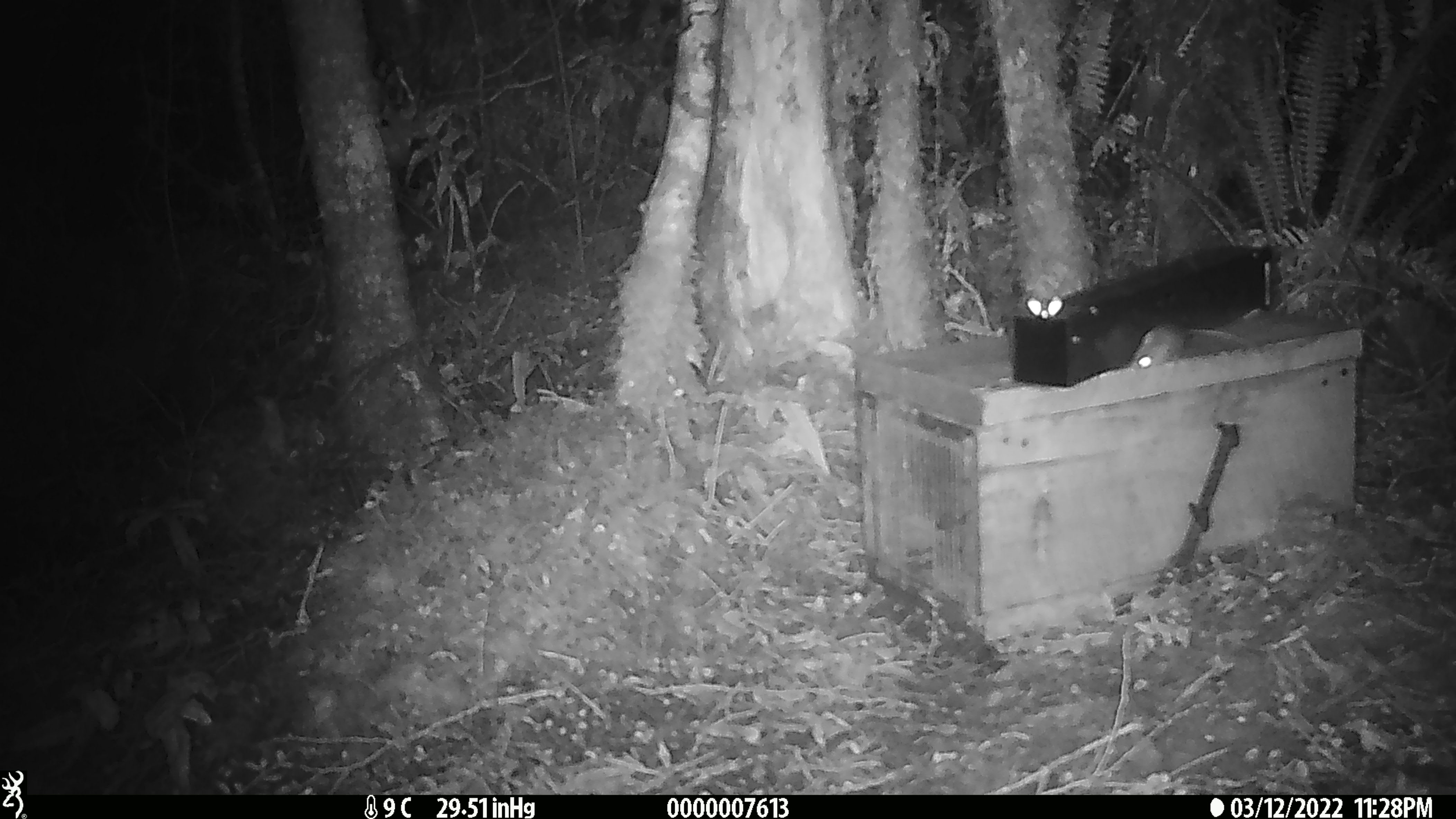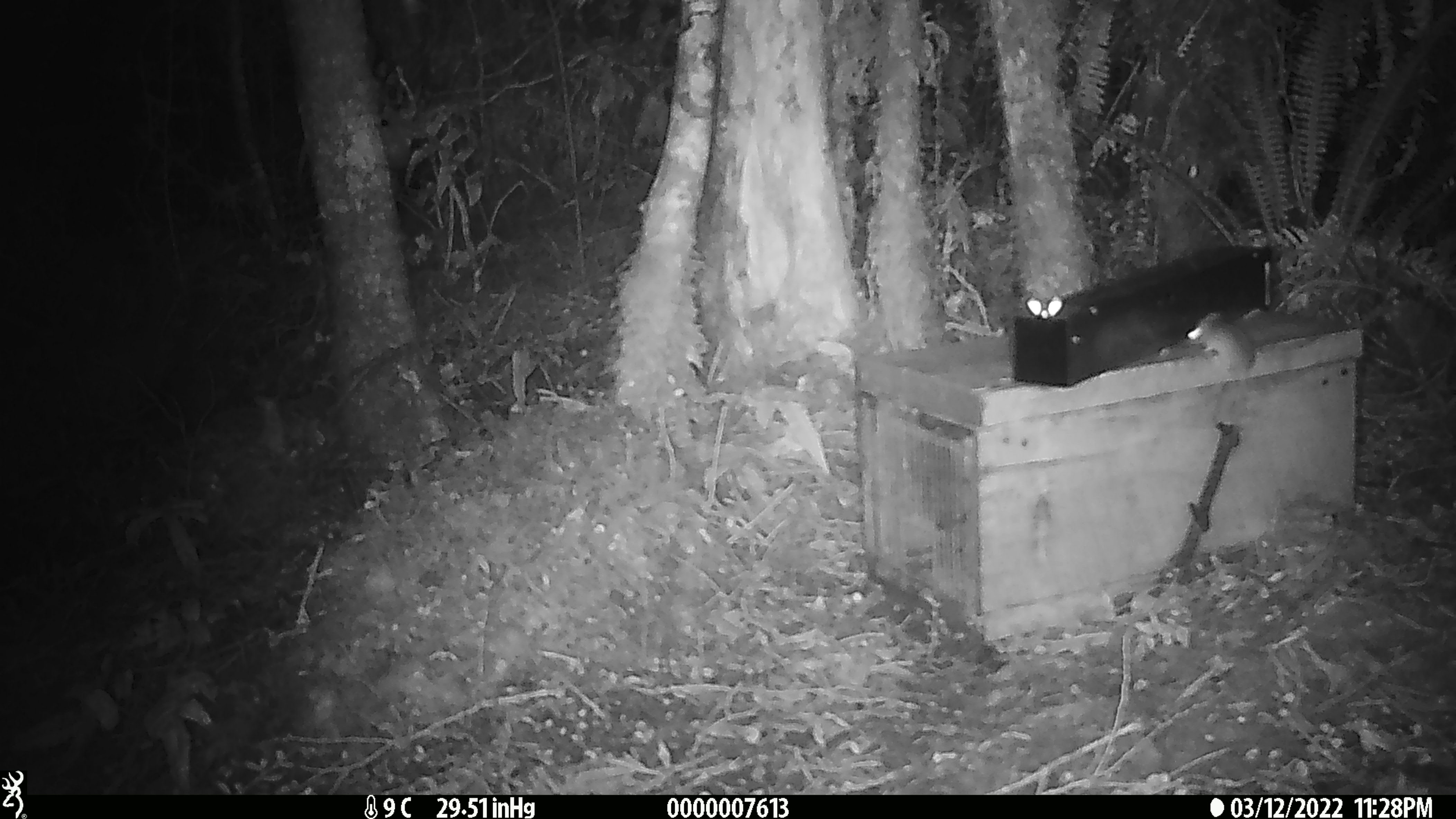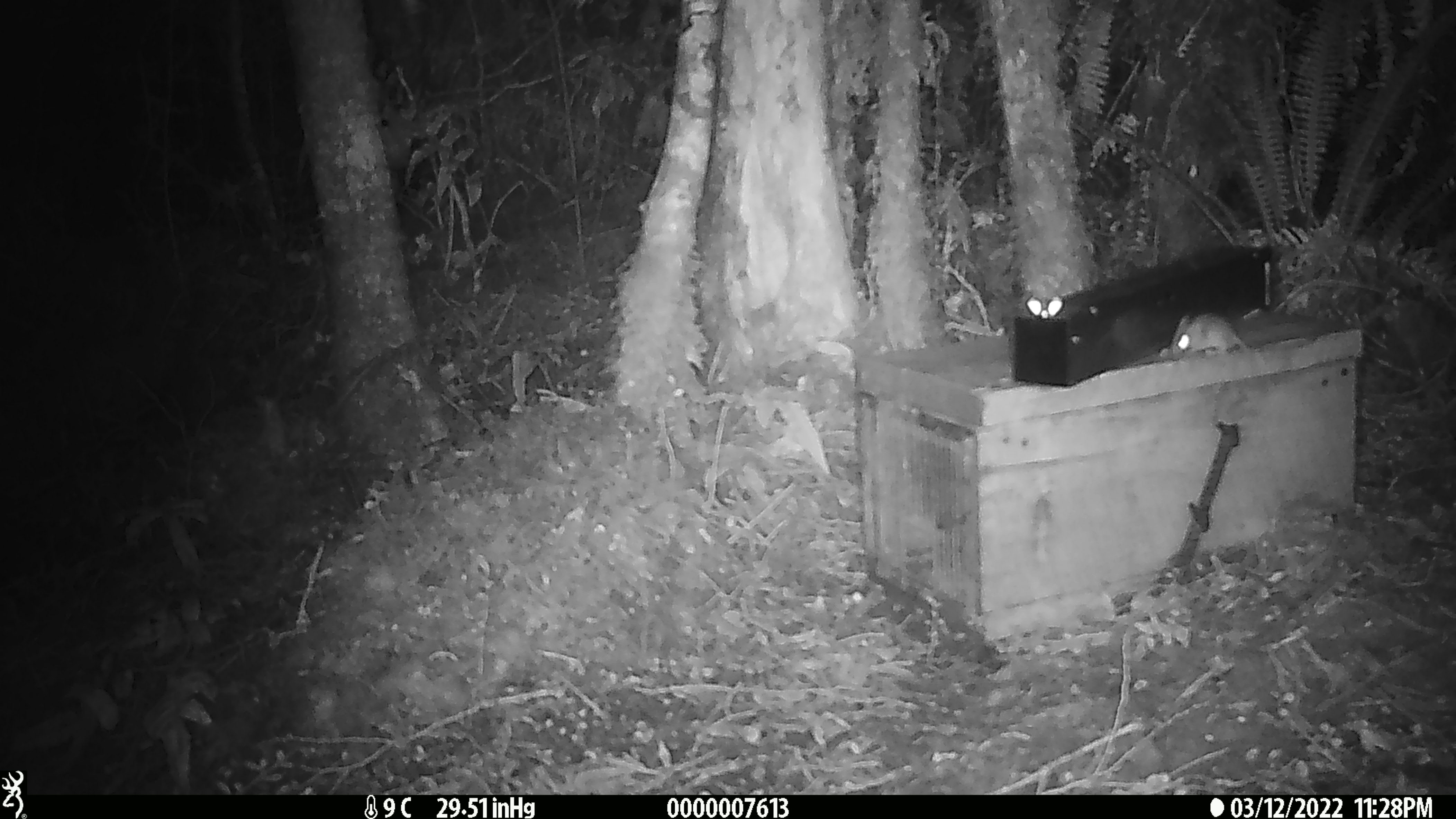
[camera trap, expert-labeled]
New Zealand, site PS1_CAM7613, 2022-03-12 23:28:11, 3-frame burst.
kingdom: Animalia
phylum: Chordata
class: Mammalia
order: Rodentia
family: Muridae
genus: Mus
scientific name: Mus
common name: mouse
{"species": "mouse (Mus)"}